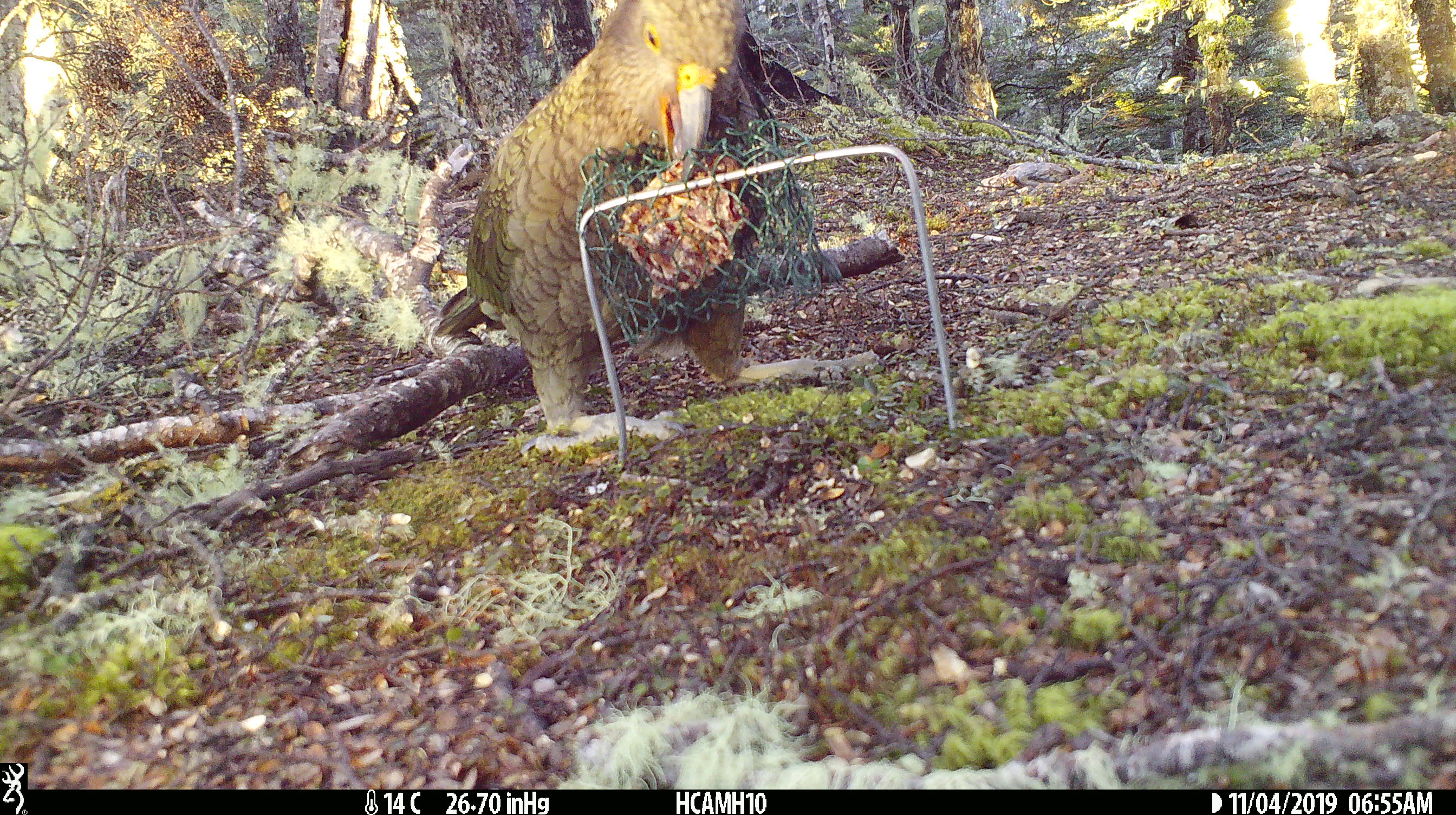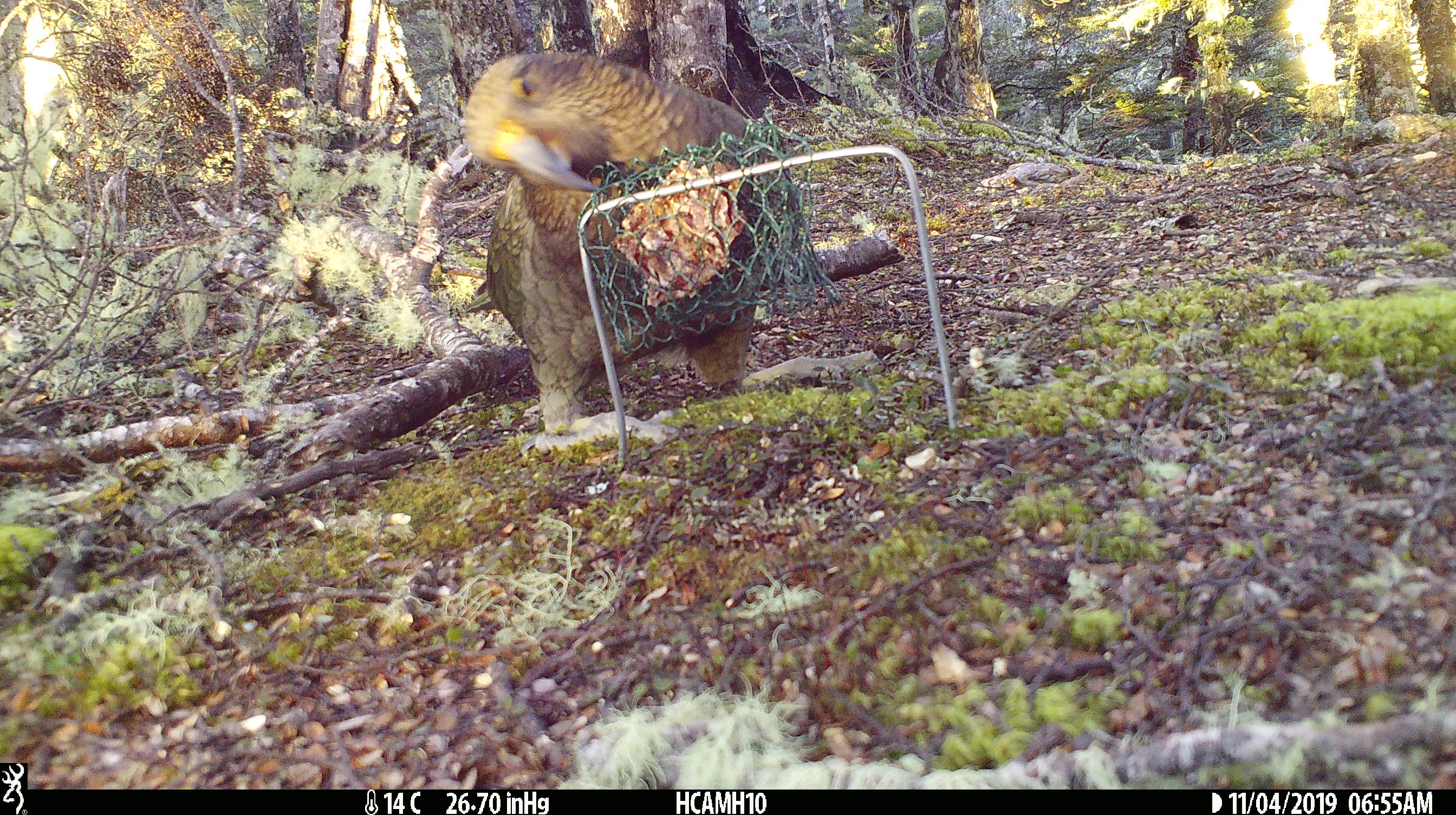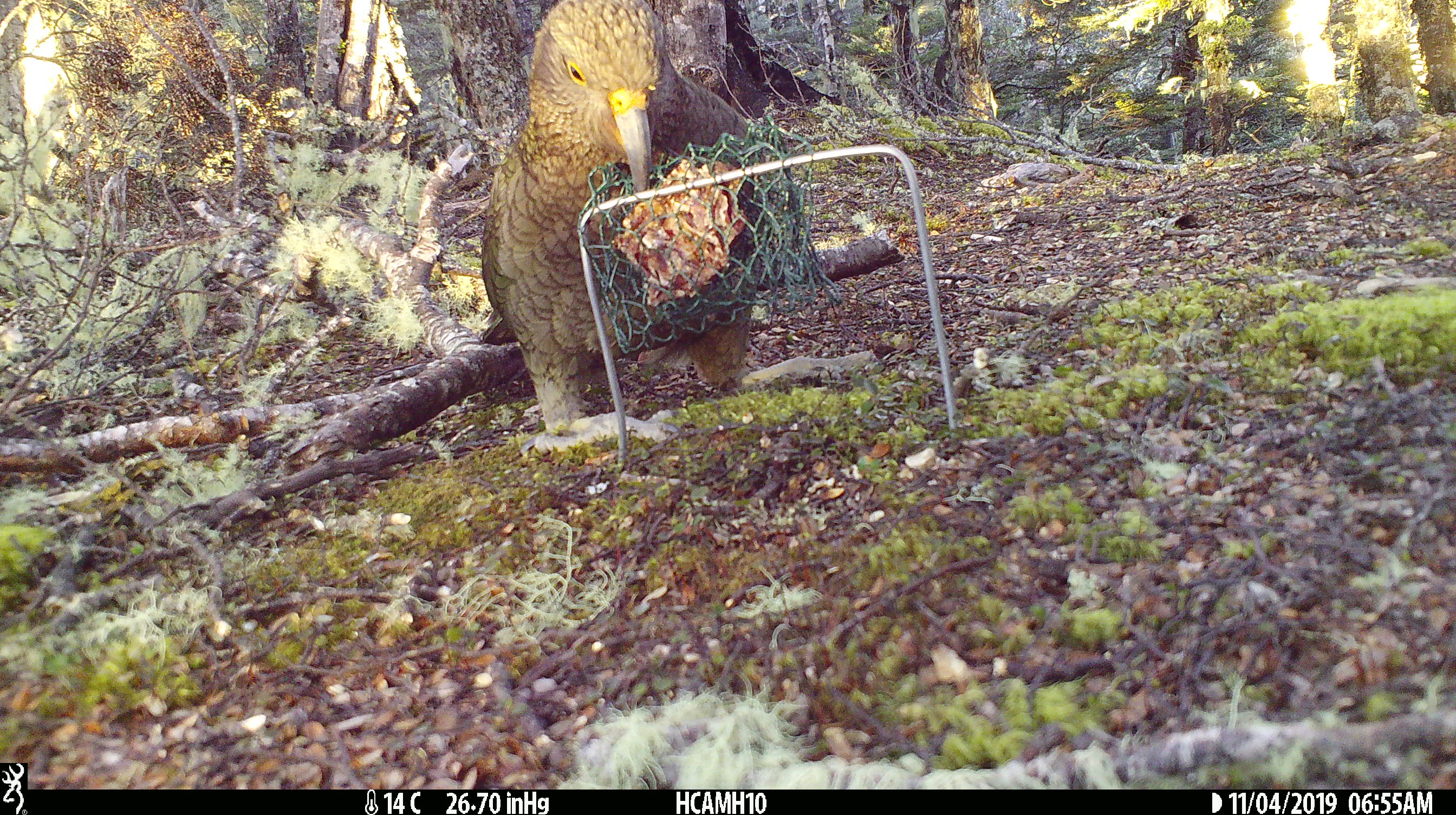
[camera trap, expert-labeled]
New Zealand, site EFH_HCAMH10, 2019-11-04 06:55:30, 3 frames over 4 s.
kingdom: Animalia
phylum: Chordata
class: Aves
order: Psittaciformes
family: Strigopidae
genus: Nestor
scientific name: Nestor notabilis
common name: kea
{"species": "kea (Nestor notabilis)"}